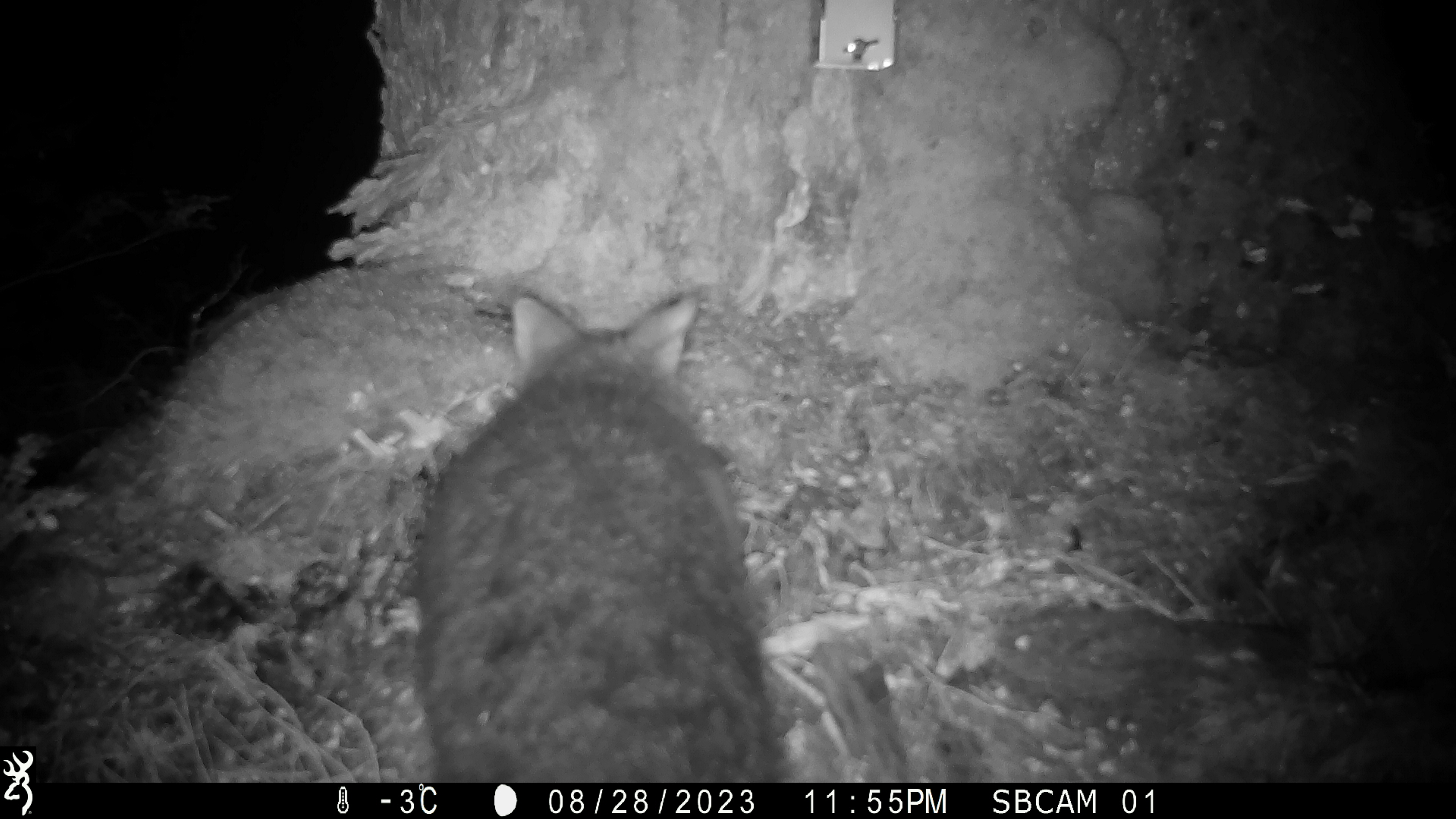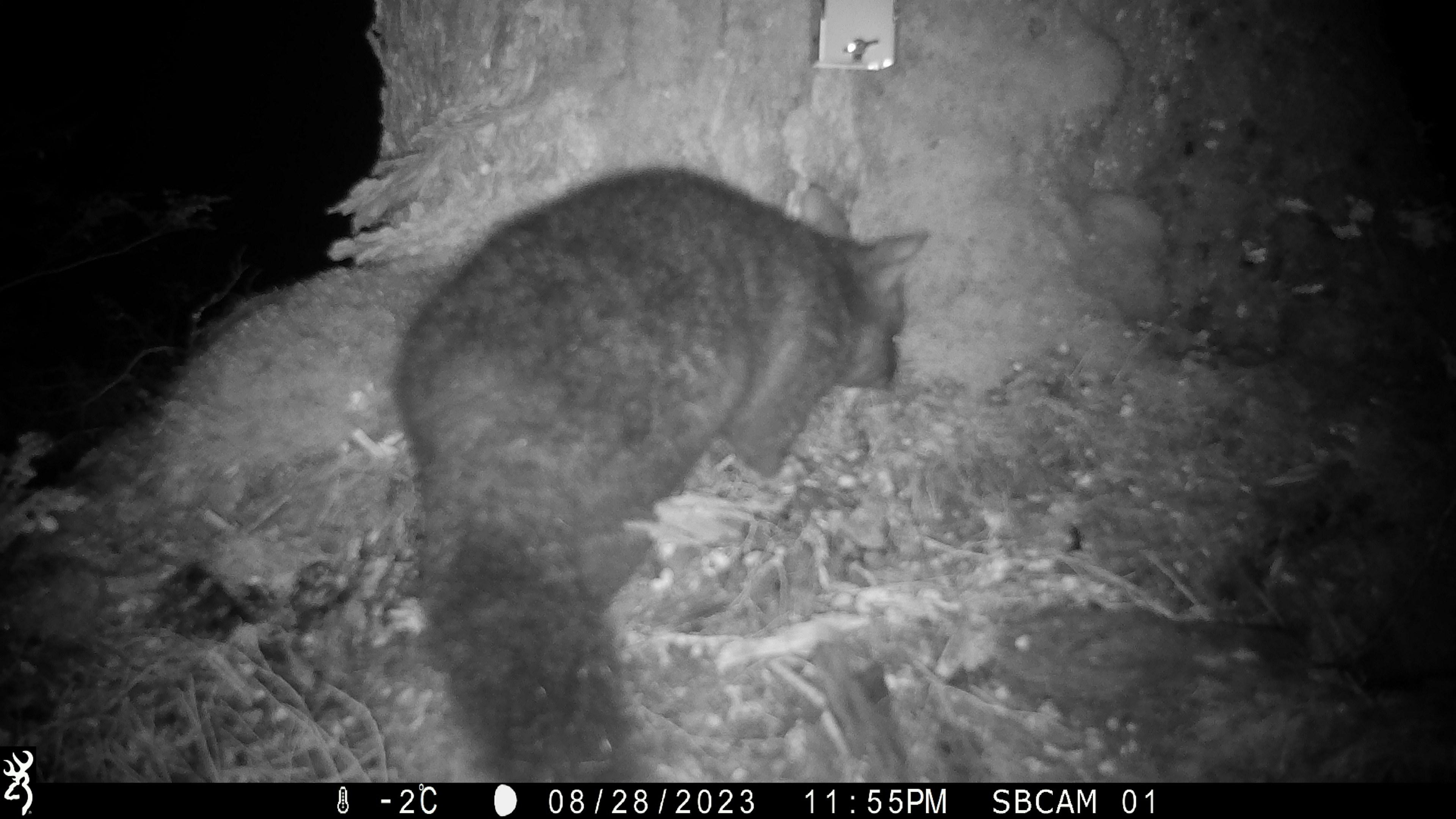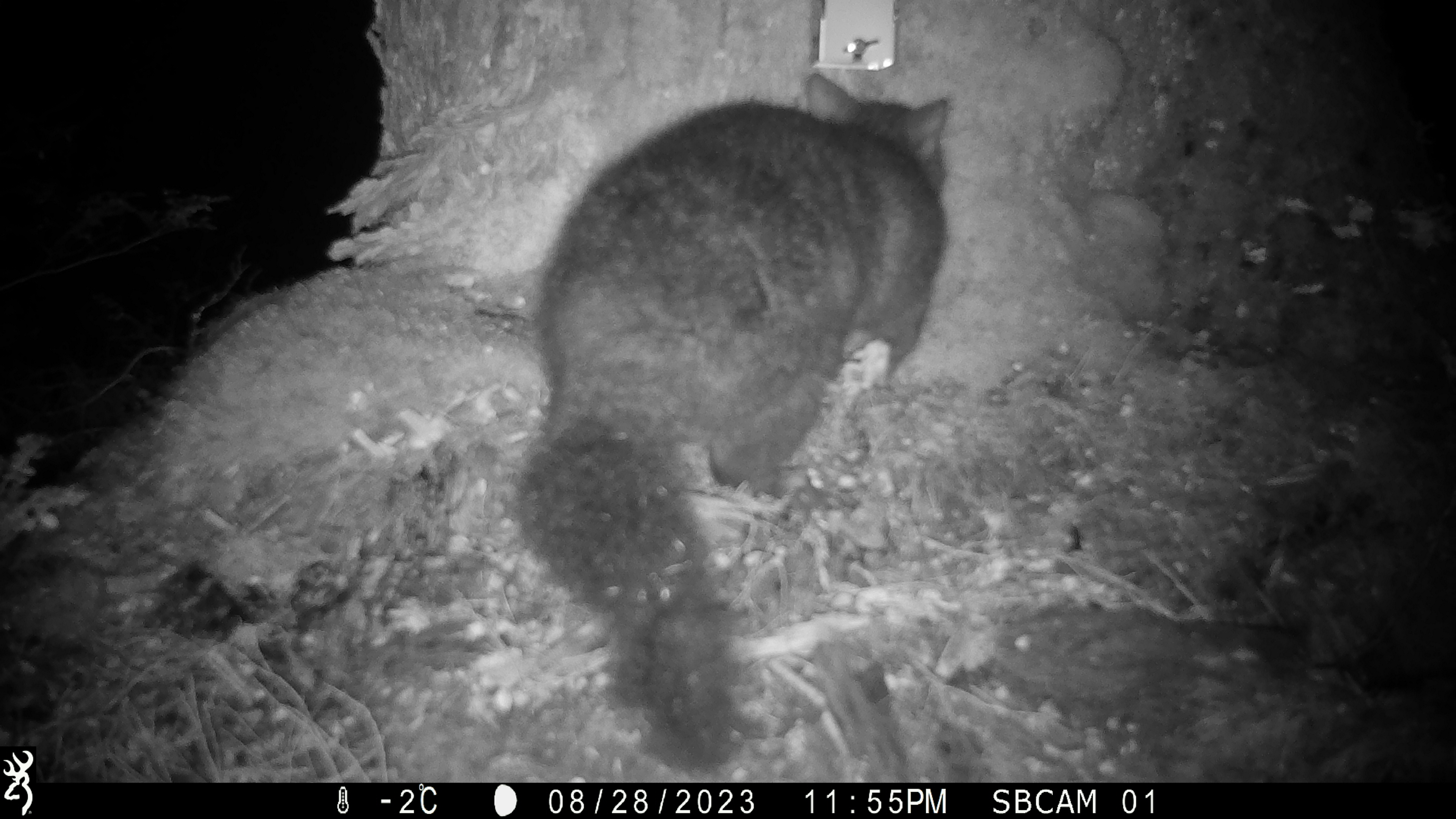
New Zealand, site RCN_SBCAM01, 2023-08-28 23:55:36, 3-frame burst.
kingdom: Animalia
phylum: Chordata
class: Mammalia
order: Diprotodontia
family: Phalangeridae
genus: Trichosurus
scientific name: Trichosurus vulpecula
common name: common brushtail possum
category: possum